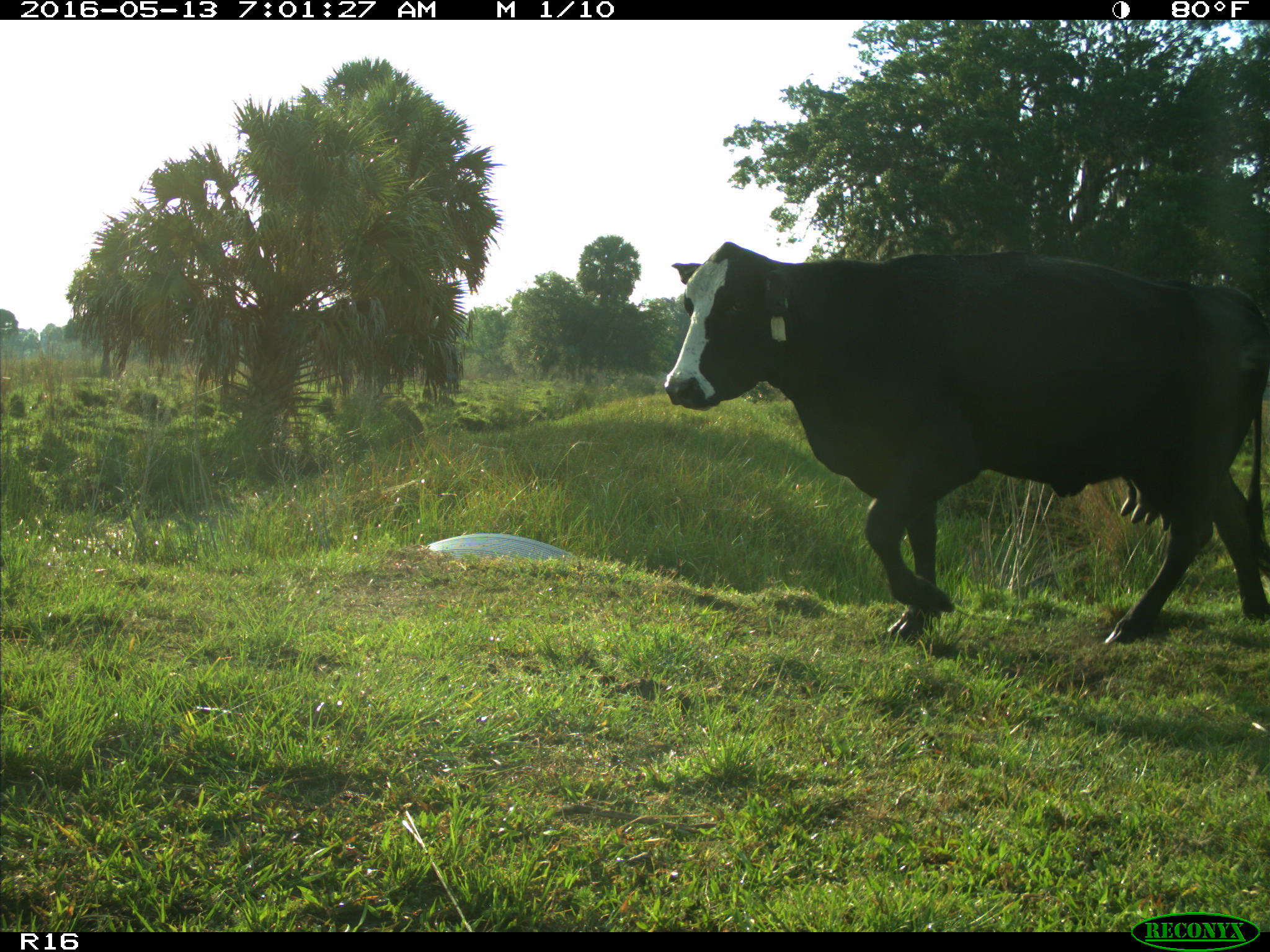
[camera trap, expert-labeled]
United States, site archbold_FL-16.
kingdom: Animalia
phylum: Chordata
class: Mammalia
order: Artiodactyla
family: Bovidae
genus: Bos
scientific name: Bos taurus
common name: domestic cow